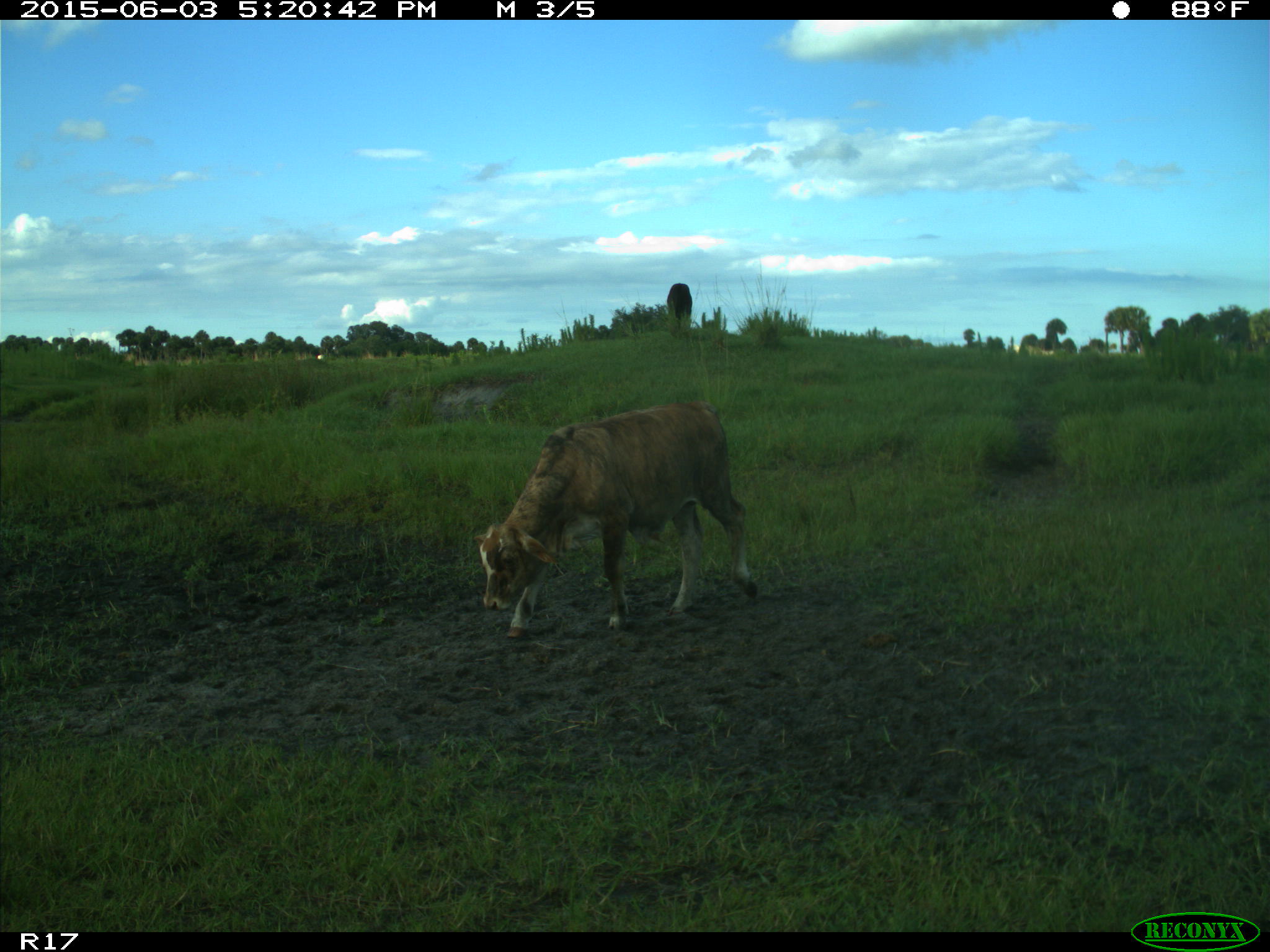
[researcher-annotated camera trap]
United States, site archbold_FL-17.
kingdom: Animalia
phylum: Chordata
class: Mammalia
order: Artiodactyla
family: Bovidae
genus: Bos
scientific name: Bos taurus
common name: domestic cow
Bos taurus (domestic cow).